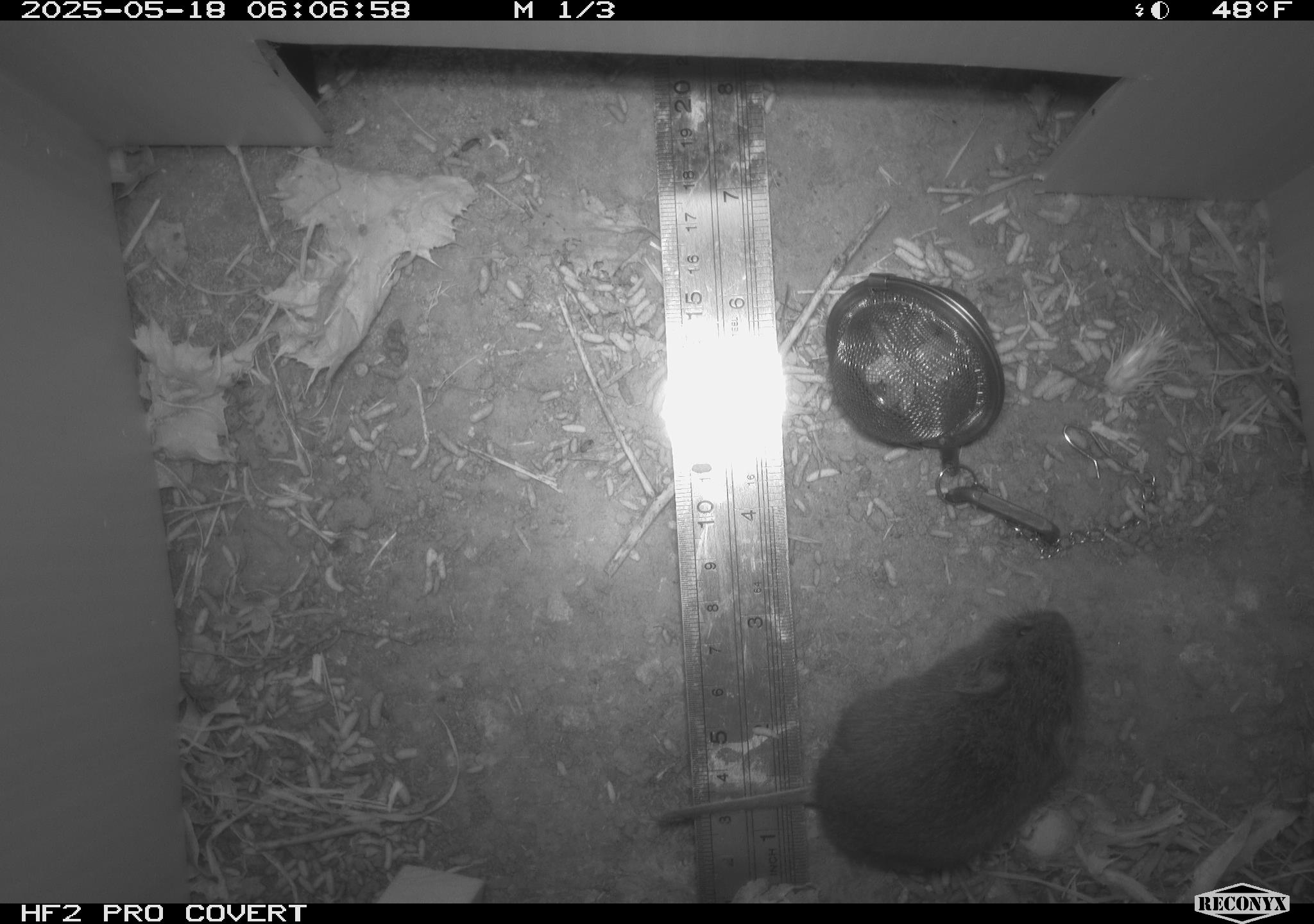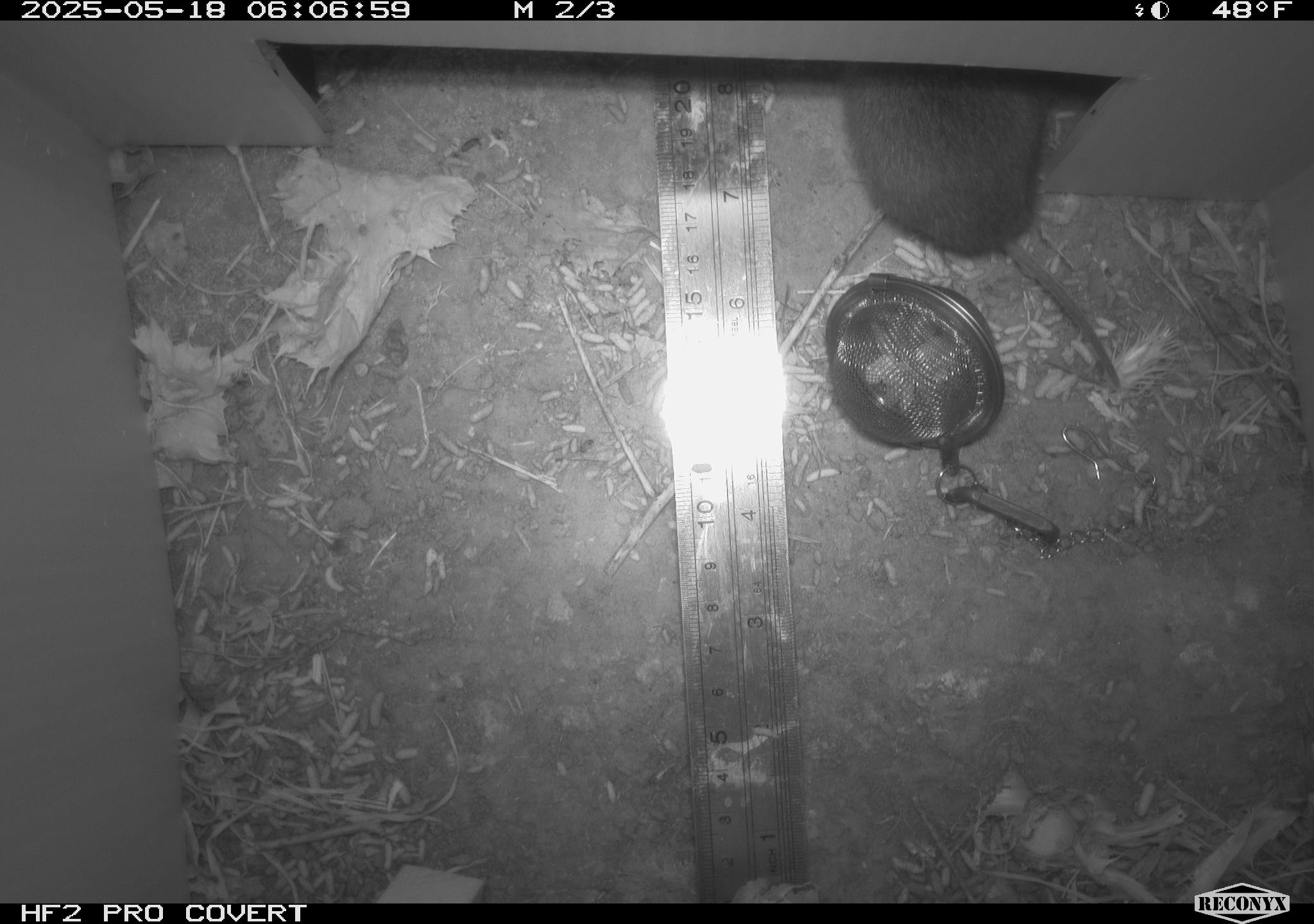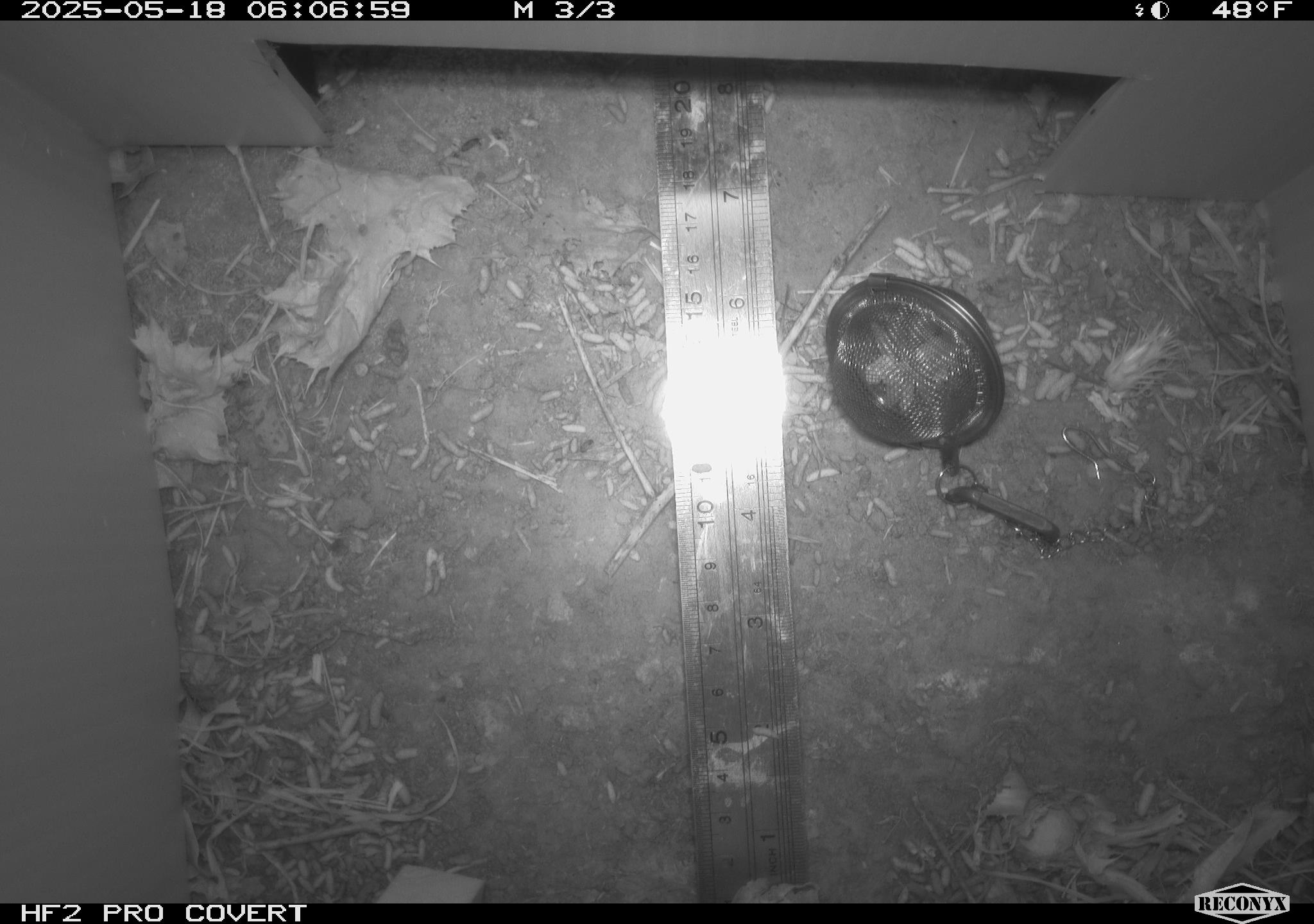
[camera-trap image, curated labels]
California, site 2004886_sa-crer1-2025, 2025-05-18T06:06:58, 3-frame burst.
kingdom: Animalia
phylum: Chordata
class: Mammalia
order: Rodentia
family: Cricetidae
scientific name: Arvicolinae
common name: voles, lemmings, and muskrats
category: arvicolinae subfamily